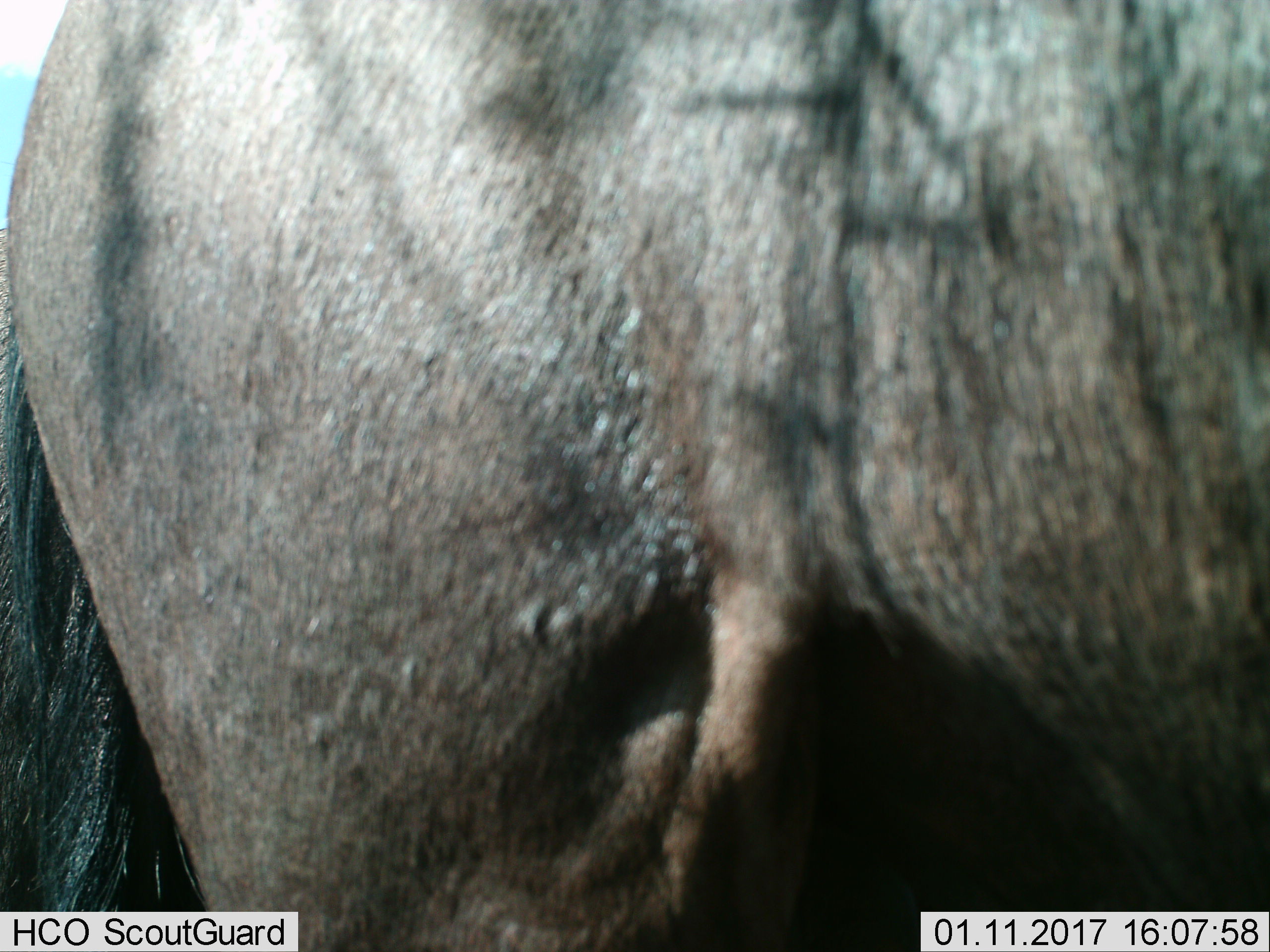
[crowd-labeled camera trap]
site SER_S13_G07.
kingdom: Animalia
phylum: Chordata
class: Mammalia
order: Artiodactyla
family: Bovidae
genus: Connochaetes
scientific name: Connochaetes taurinus taurinus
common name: blue wildebeest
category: wildebeestblue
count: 1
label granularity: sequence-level